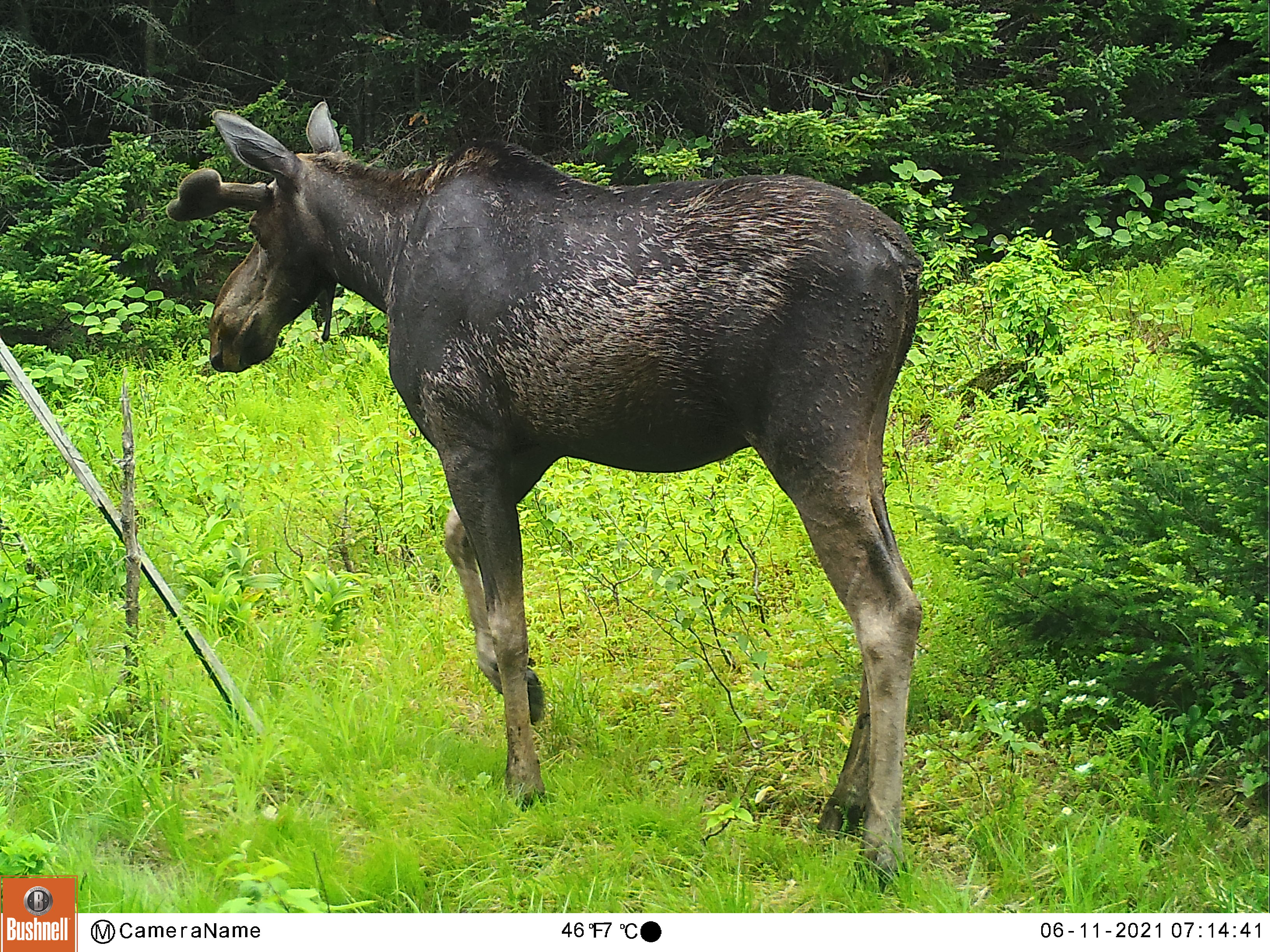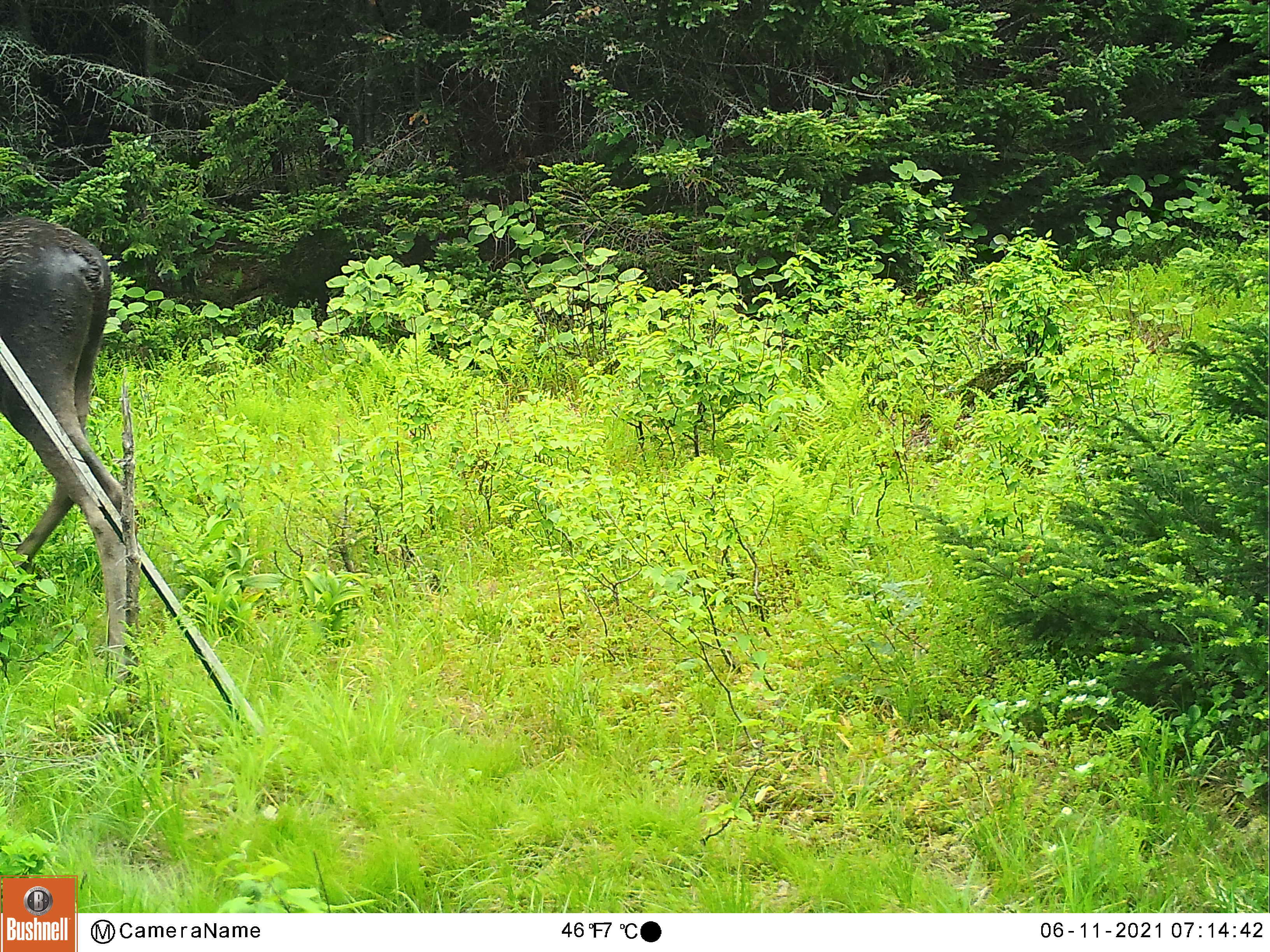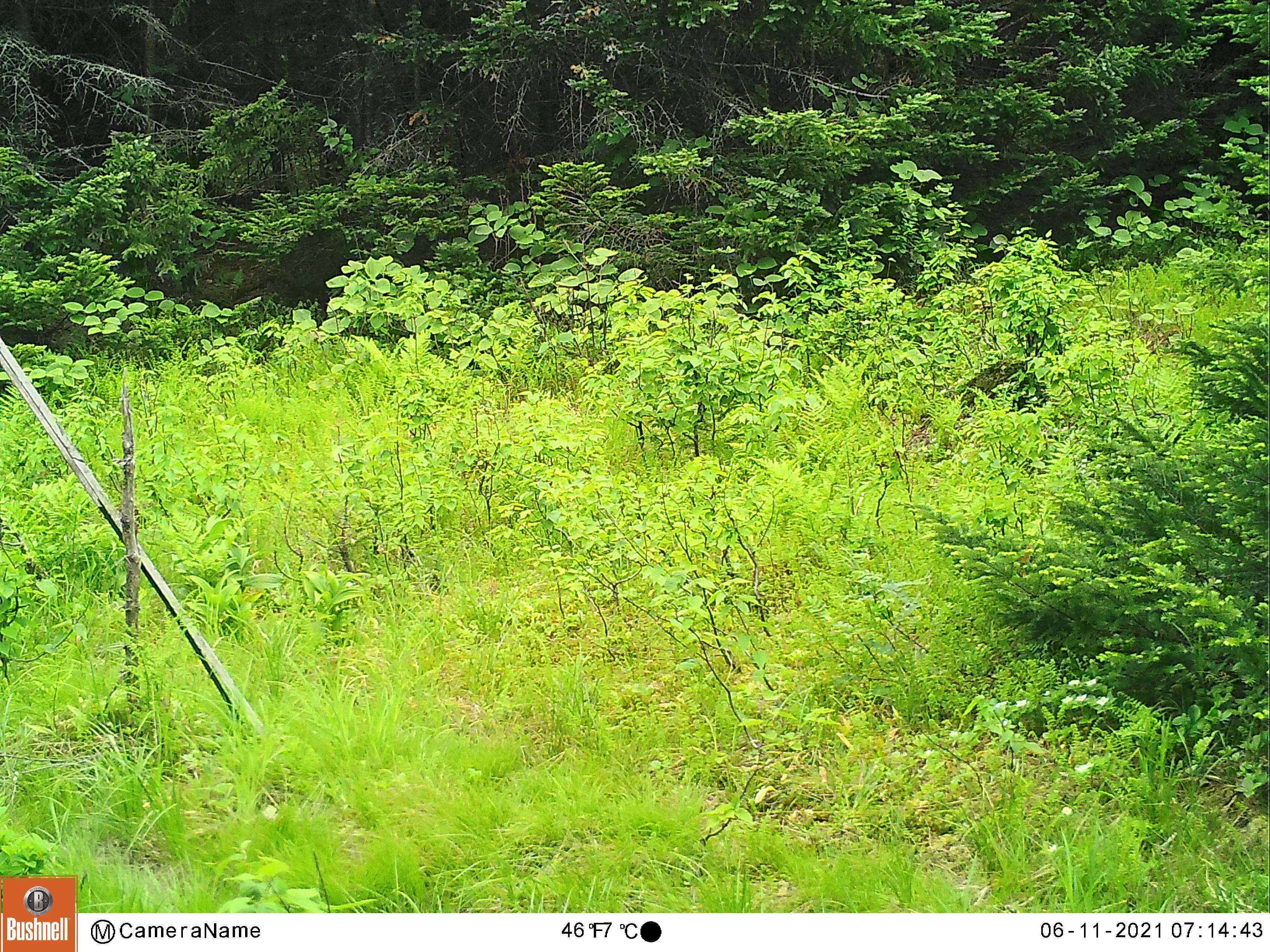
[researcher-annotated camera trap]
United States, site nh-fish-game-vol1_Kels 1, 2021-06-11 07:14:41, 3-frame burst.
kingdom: Animalia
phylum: Chordata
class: Mammalia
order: Artiodactyla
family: Cervidae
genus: Alces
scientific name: Alces alces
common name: moose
Moose (Alces alces).